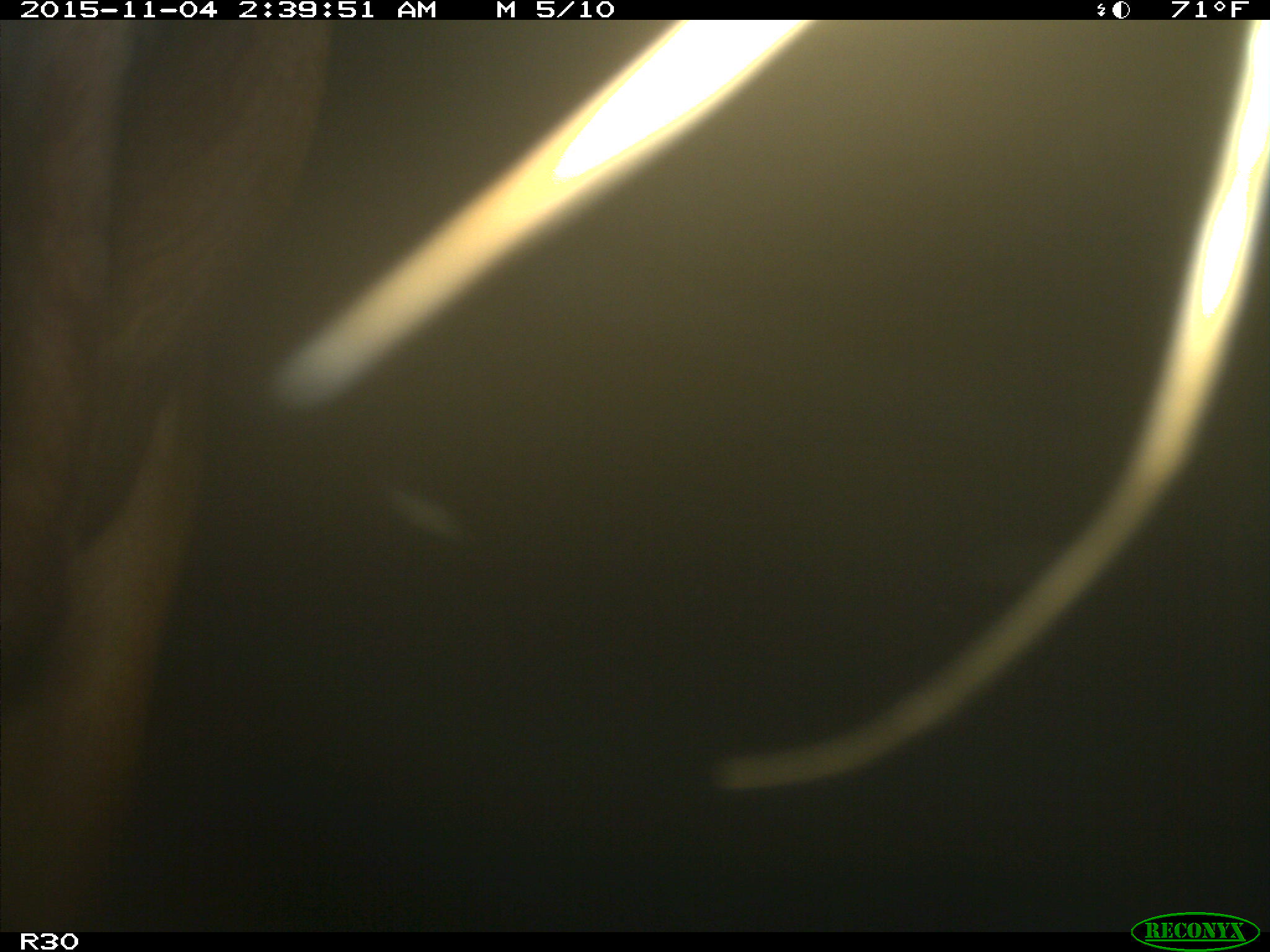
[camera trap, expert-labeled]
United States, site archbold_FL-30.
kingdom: Animalia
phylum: Chordata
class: Mammalia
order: Artiodactyla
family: Bovidae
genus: Bos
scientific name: Bos taurus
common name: domestic cow